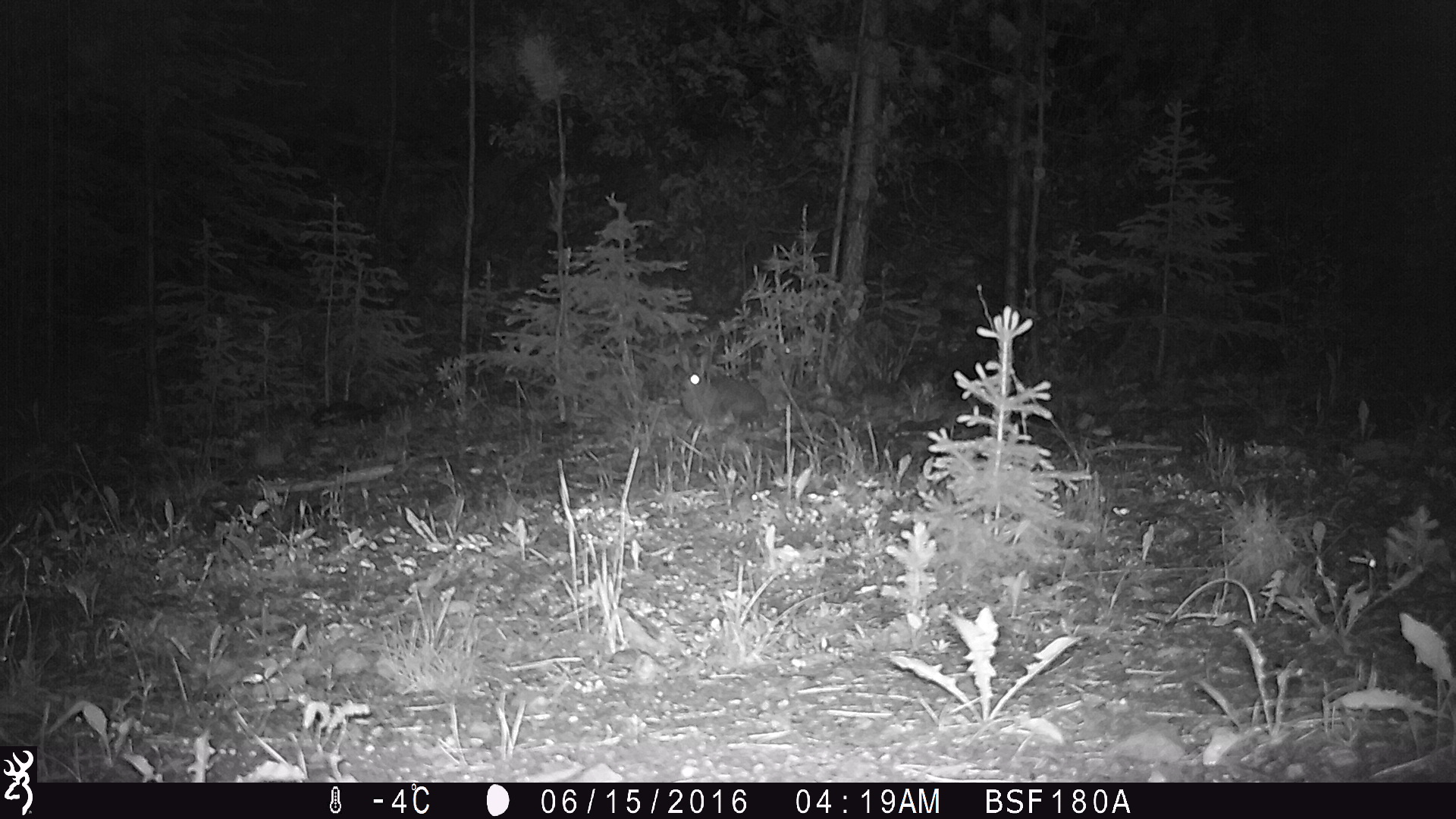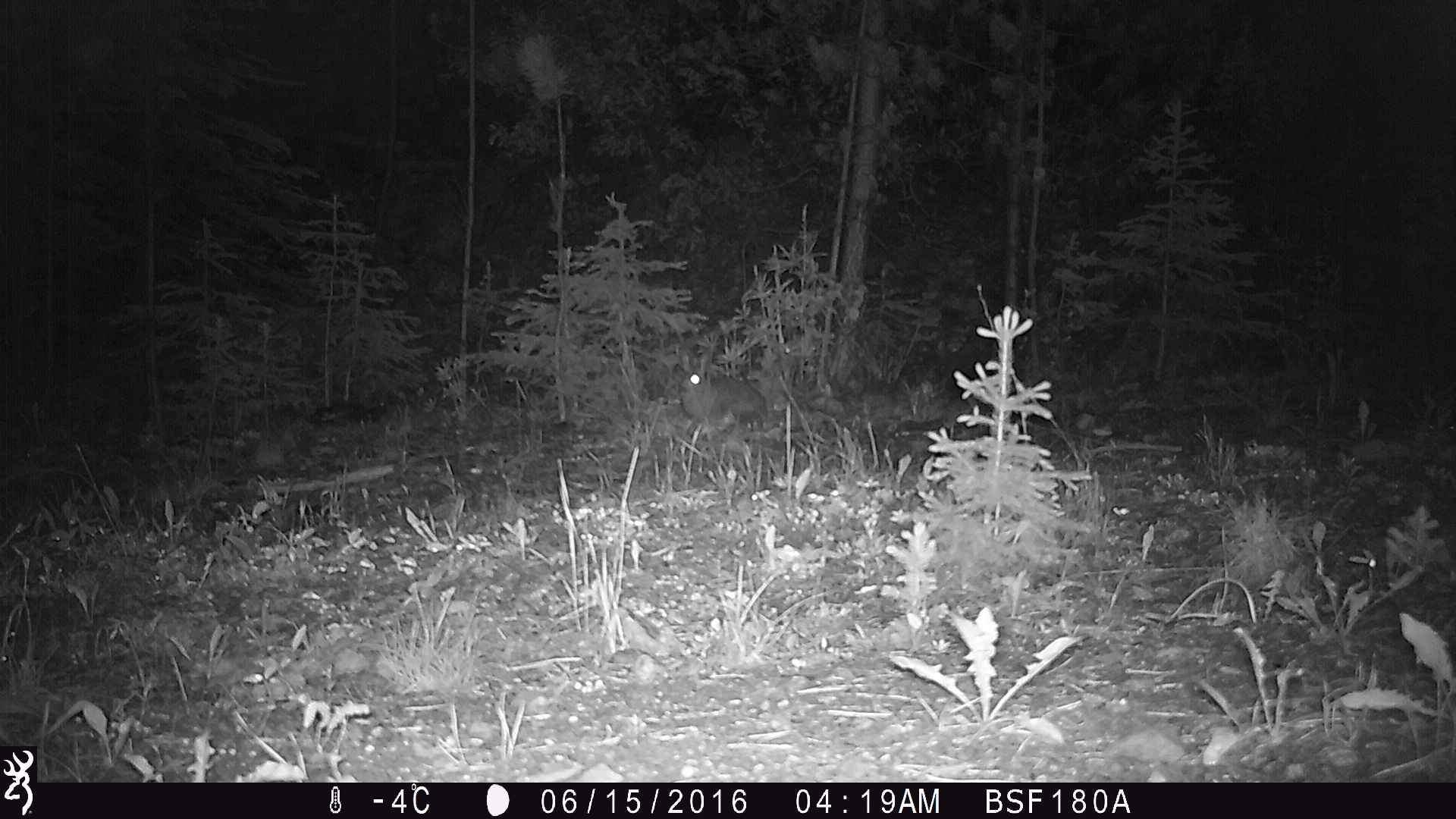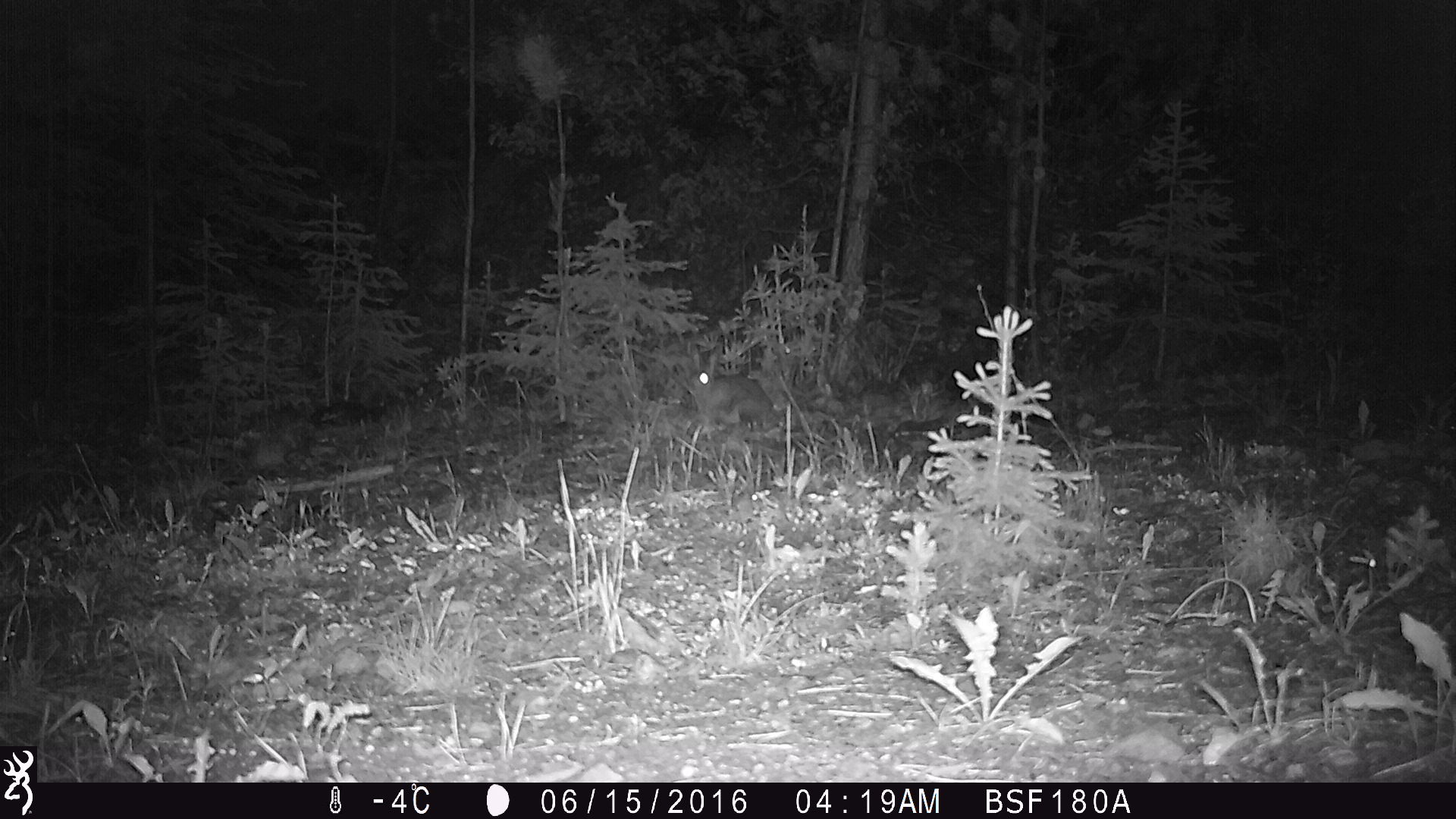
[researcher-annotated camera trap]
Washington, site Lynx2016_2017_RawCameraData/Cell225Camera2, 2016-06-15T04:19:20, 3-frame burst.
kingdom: Animalia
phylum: Chordata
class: Mammalia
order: Lagomorpha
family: Leporidae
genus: Lepus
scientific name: Lepus americanus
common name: snowshoe hare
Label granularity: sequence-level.